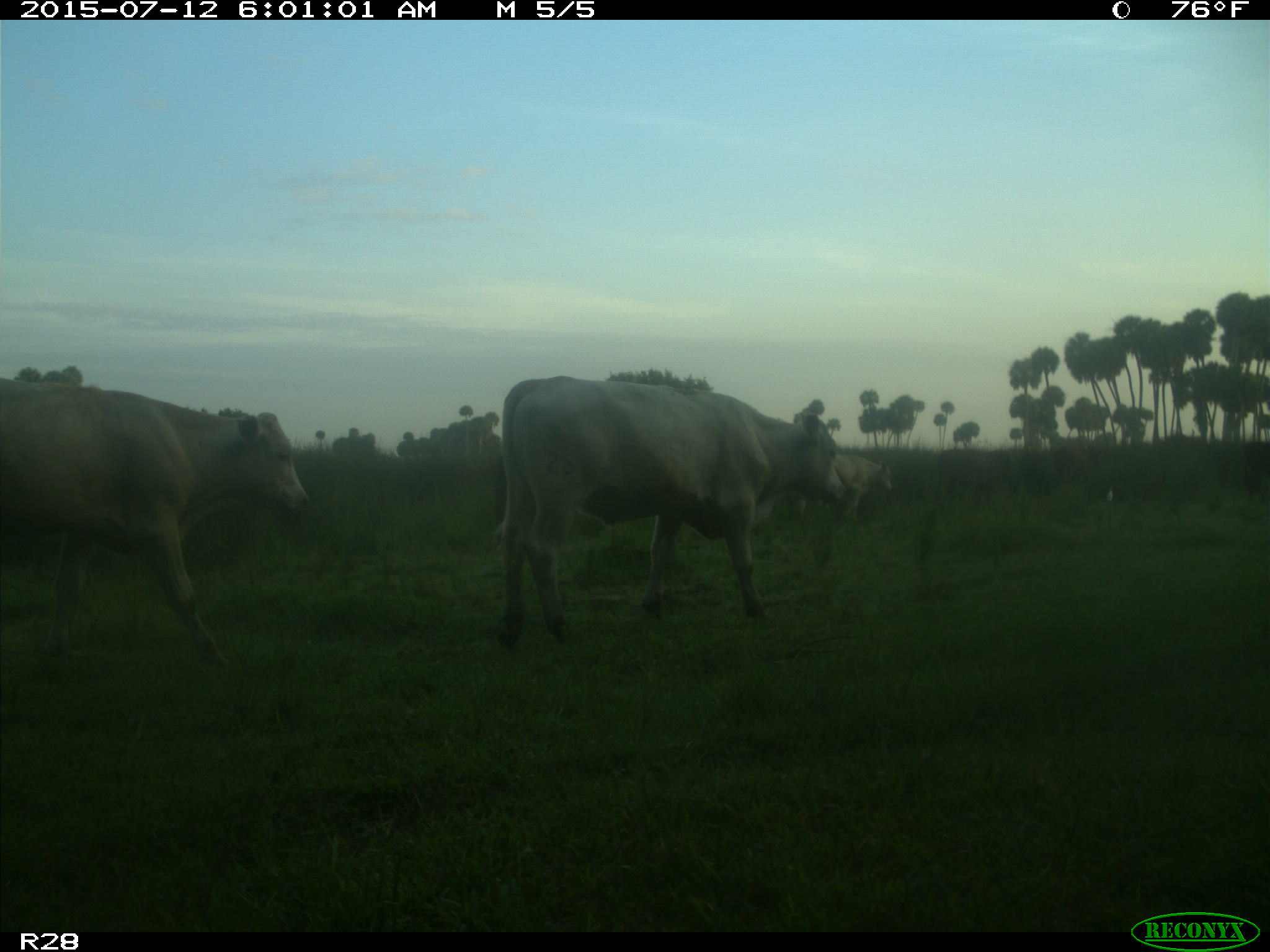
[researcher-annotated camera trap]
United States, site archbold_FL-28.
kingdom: Animalia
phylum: Chordata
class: Mammalia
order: Artiodactyla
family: Bovidae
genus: Bos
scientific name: Bos taurus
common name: domestic cow